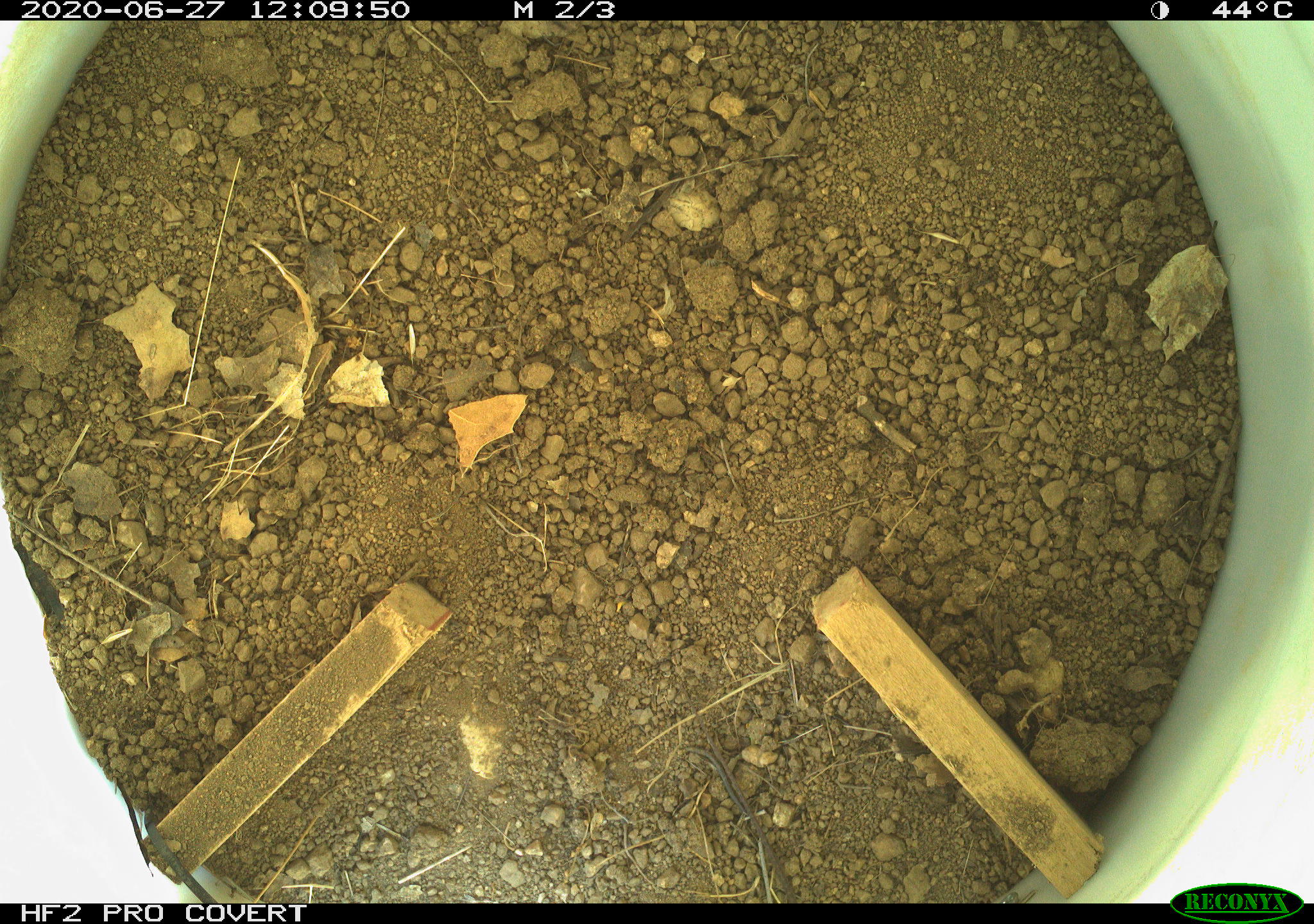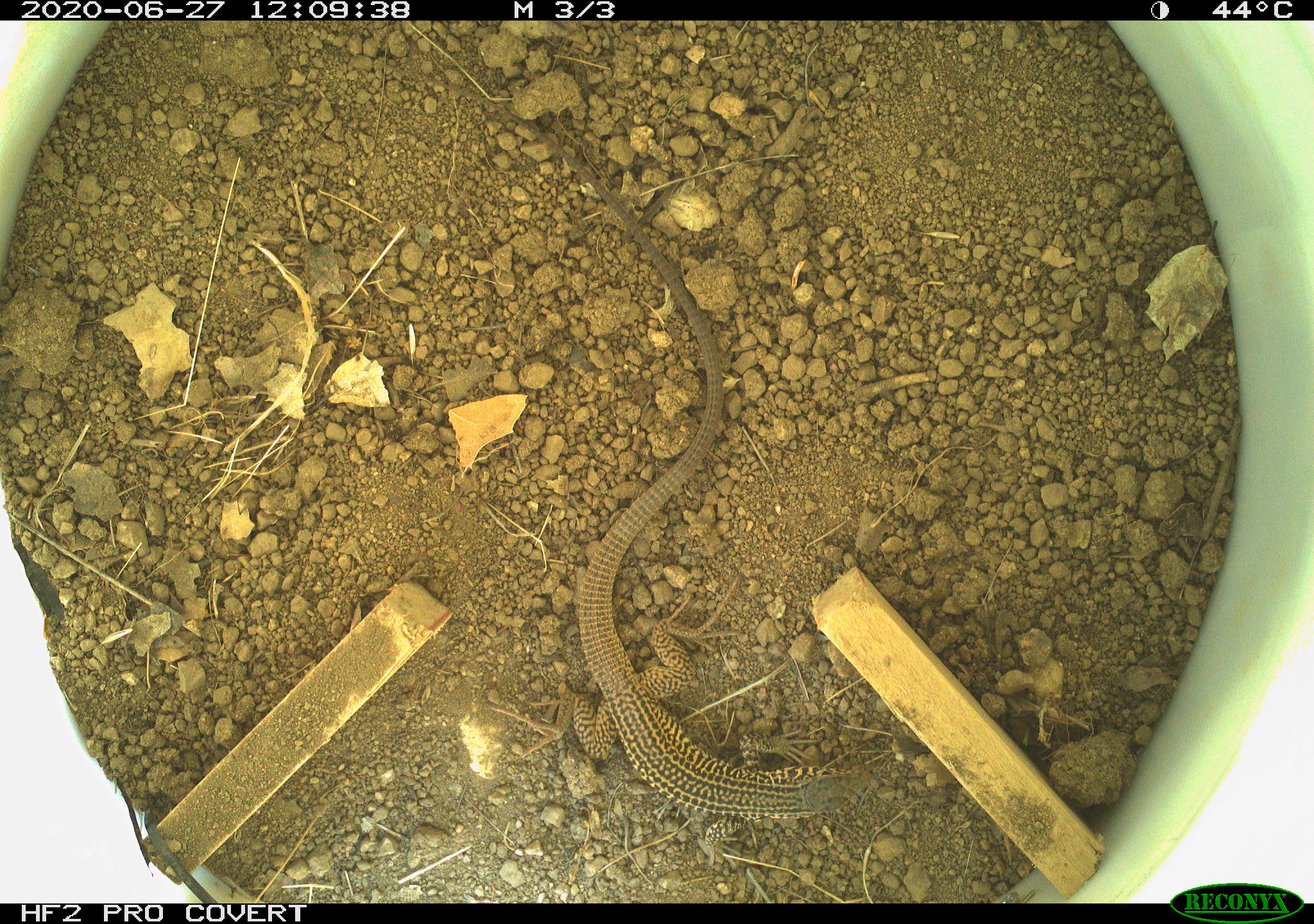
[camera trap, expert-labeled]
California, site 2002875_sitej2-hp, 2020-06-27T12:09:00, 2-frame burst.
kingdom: Animalia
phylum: Chordata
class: Reptilia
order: Squamata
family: Teiidae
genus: Aspidoscelis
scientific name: Aspidoscelis tigris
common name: western whiptail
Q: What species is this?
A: Western whiptail (Aspidoscelis tigris).